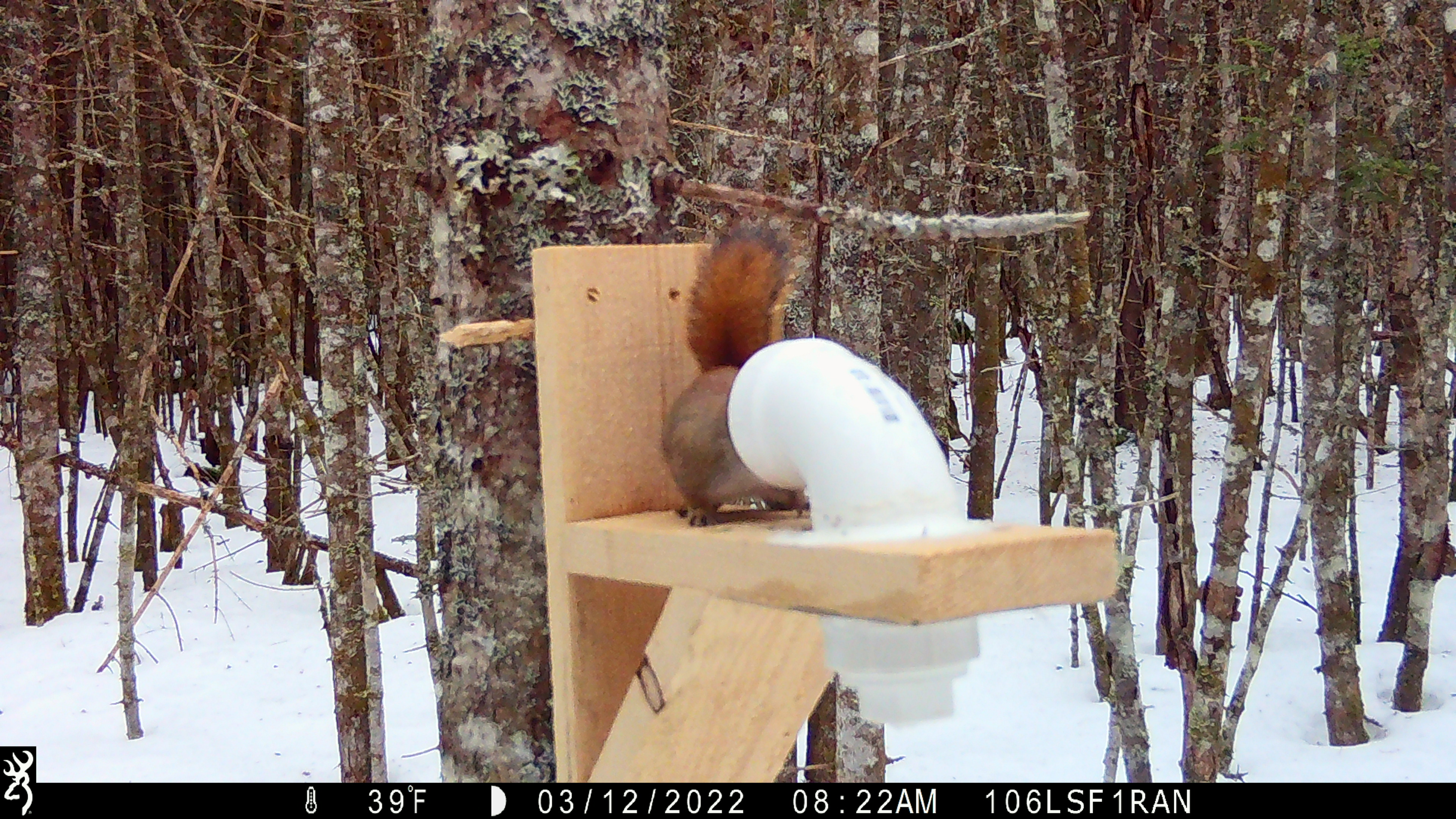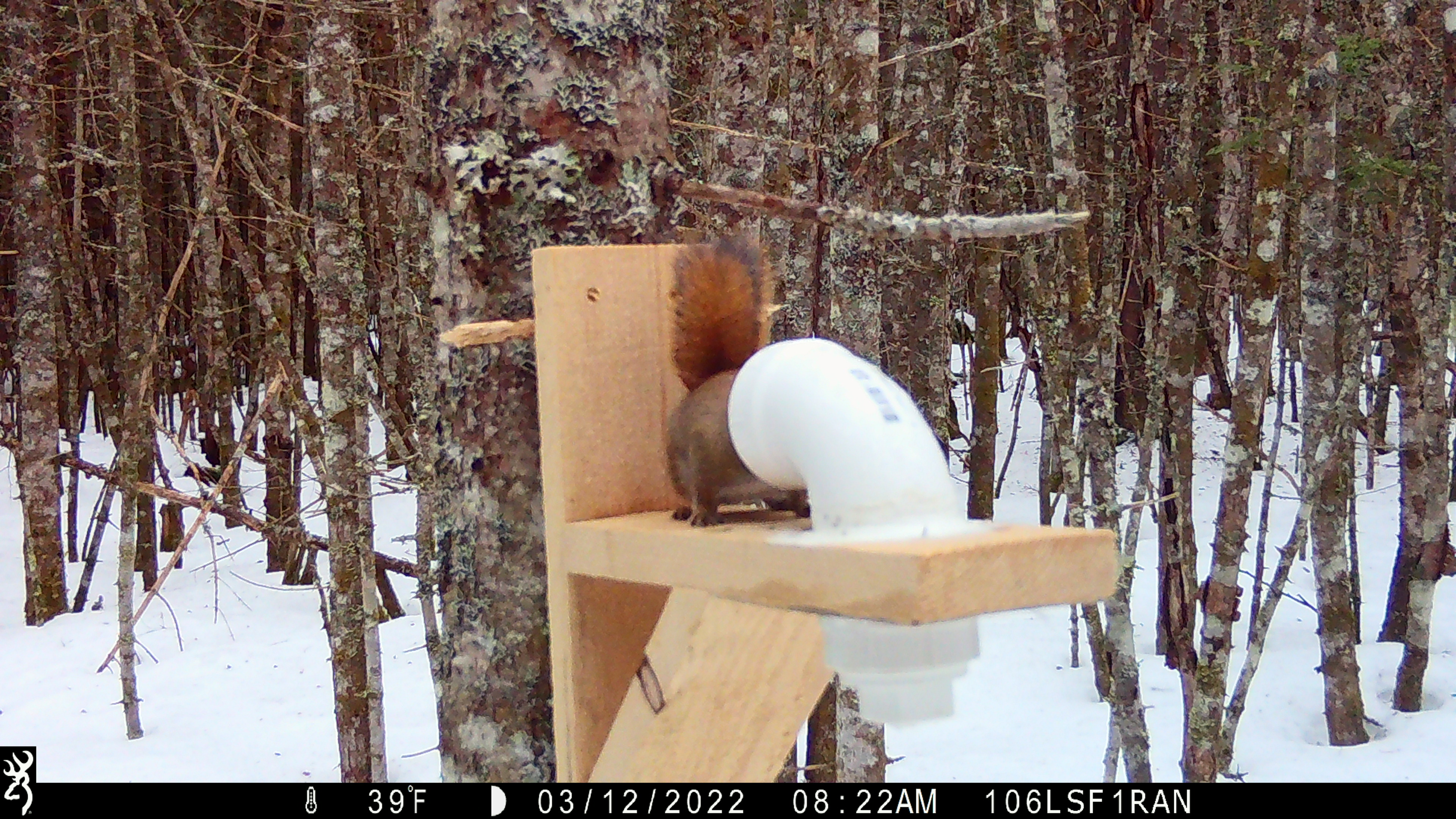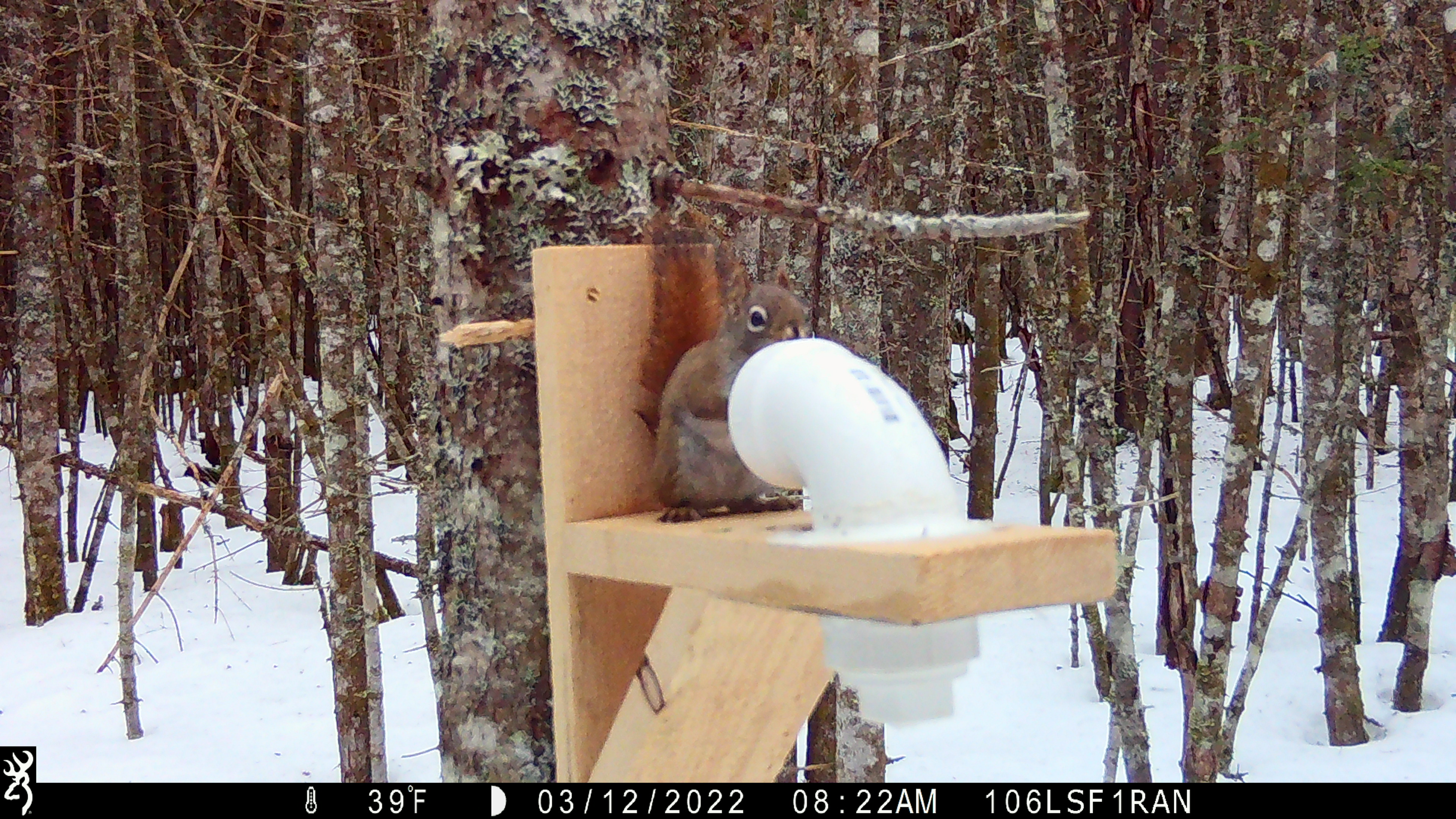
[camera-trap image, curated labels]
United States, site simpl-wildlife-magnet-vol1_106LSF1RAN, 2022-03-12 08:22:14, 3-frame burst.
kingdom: Animalia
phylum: Chordata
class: Mammalia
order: Rodentia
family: Sciuridae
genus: Tamiasciurus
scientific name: Tamiasciurus hudsonicus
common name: red squirrel